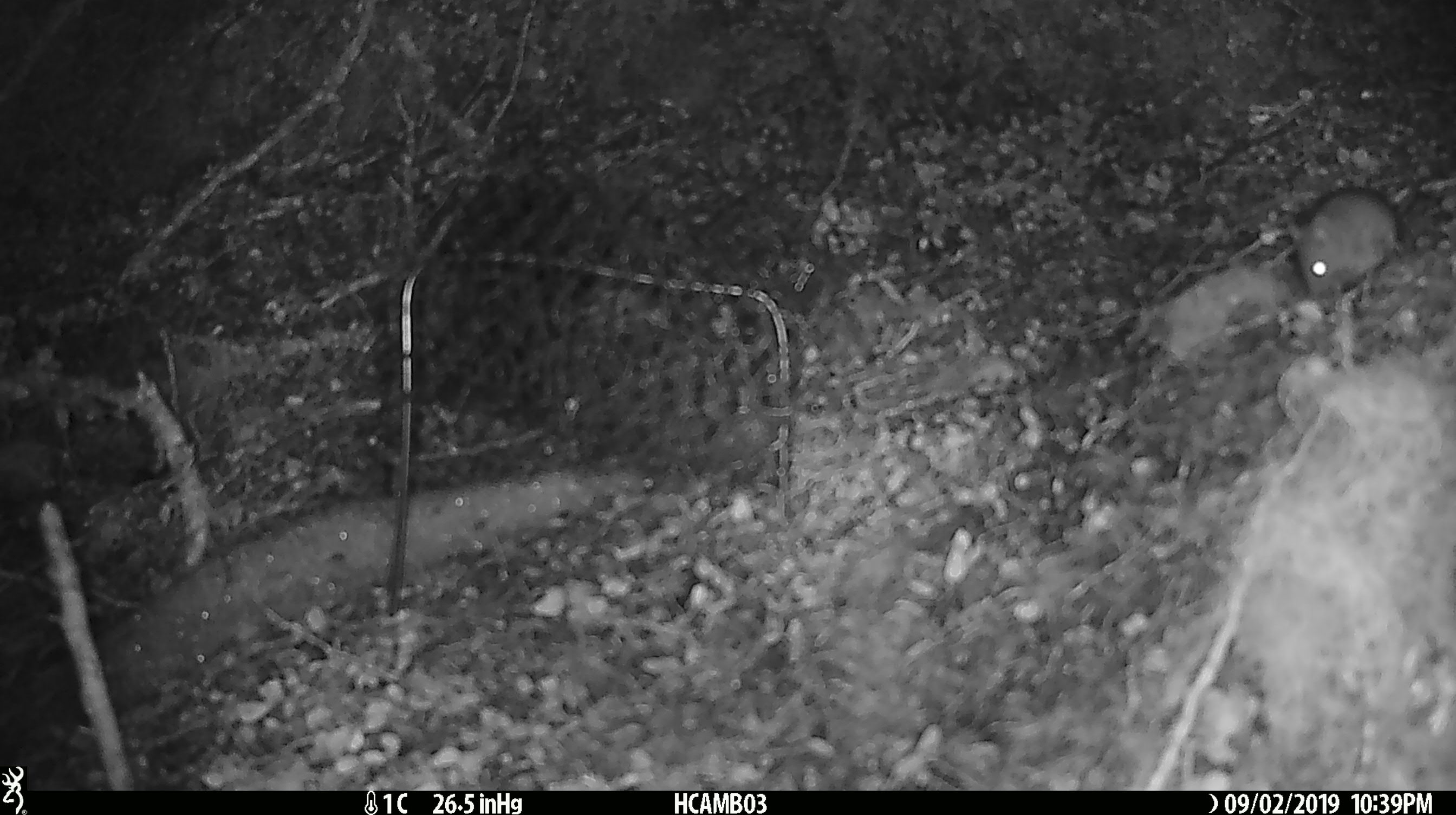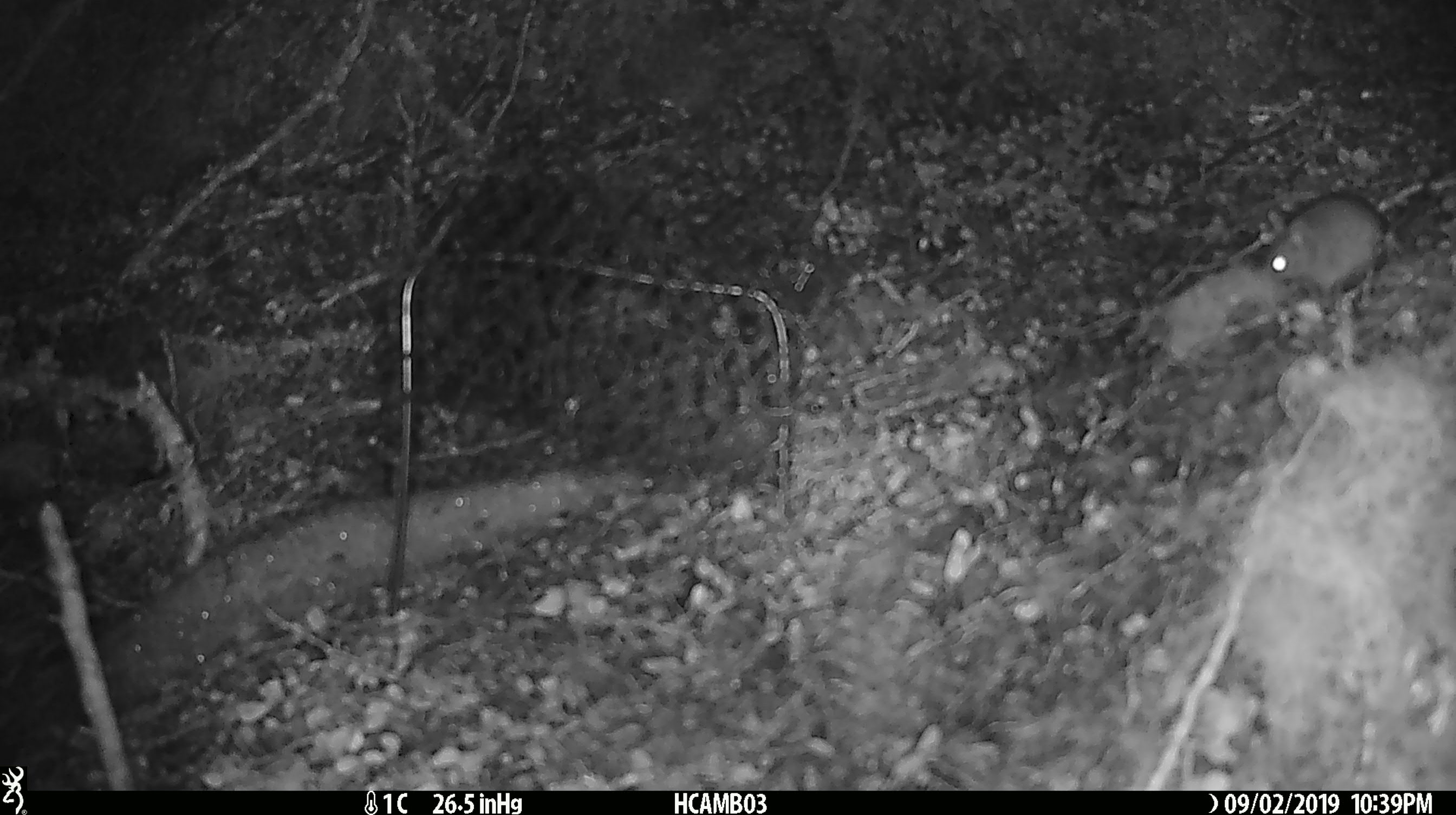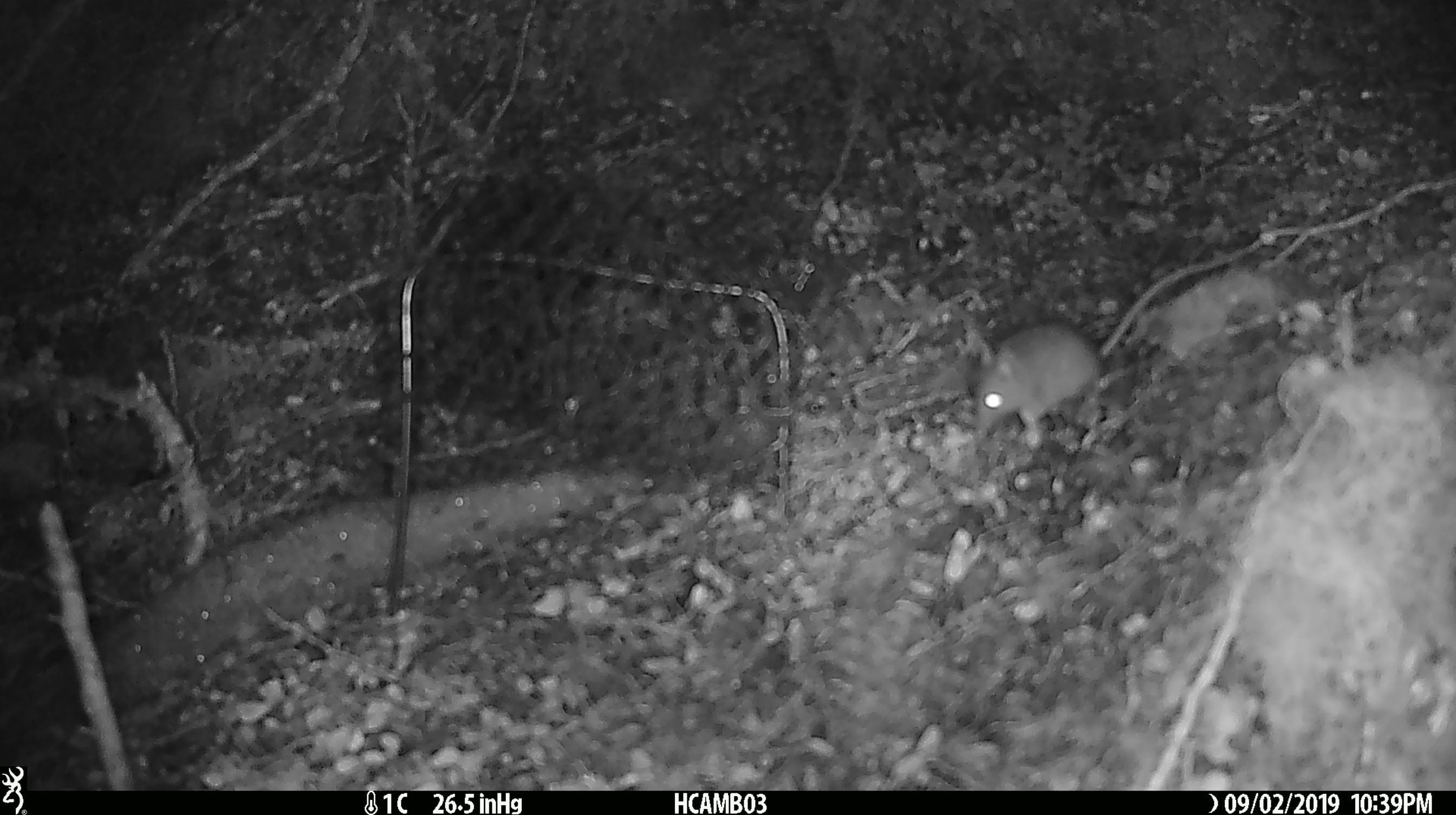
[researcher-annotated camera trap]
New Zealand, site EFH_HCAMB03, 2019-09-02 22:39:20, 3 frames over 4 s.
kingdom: Animalia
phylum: Chordata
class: Mammalia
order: Rodentia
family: Muridae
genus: Mus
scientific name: Mus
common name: mouse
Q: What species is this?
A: Mouse (Mus).